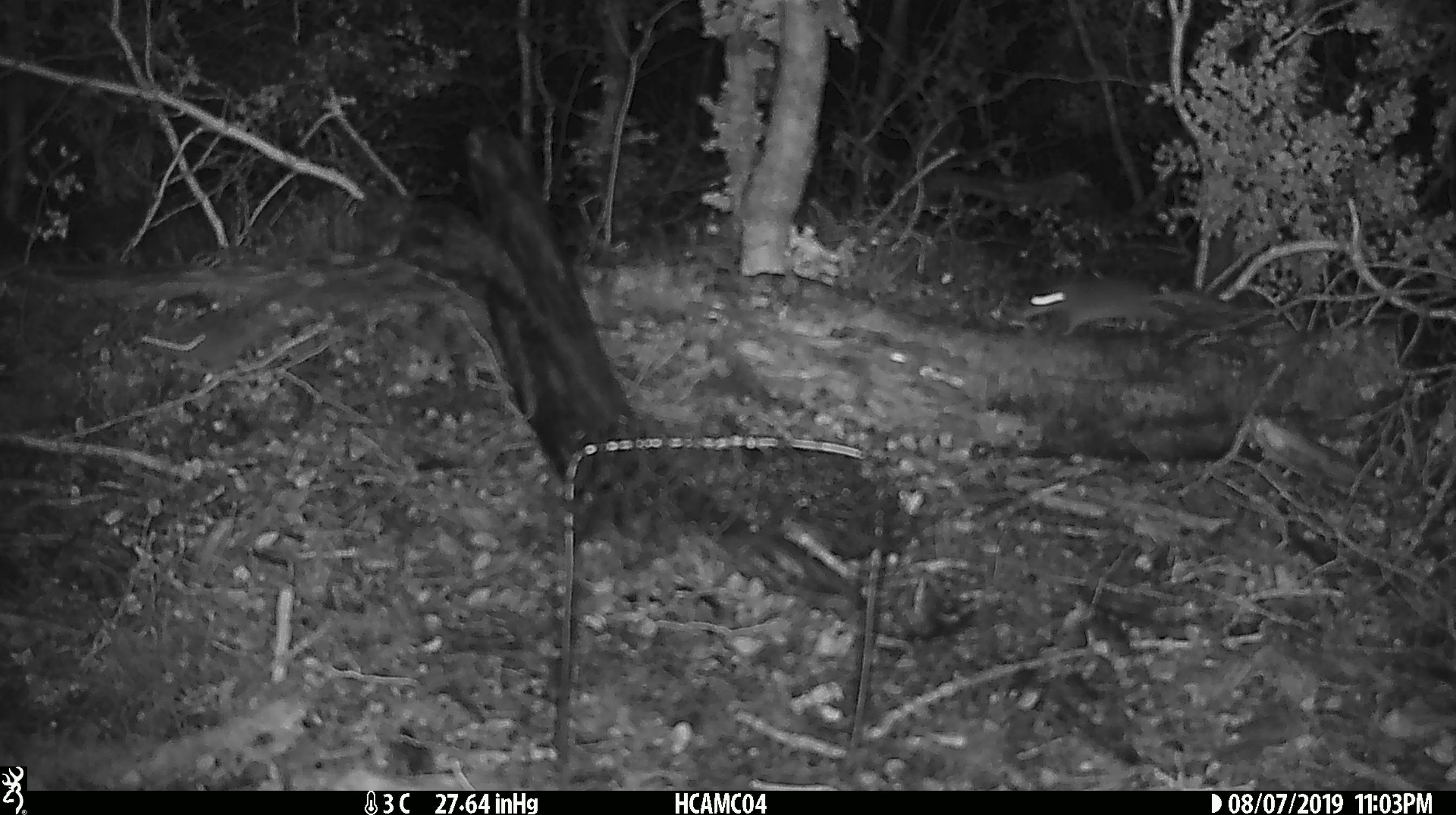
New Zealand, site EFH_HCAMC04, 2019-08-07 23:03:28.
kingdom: Animalia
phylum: Chordata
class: Mammalia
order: Rodentia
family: Muridae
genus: Mus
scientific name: Mus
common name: mouse